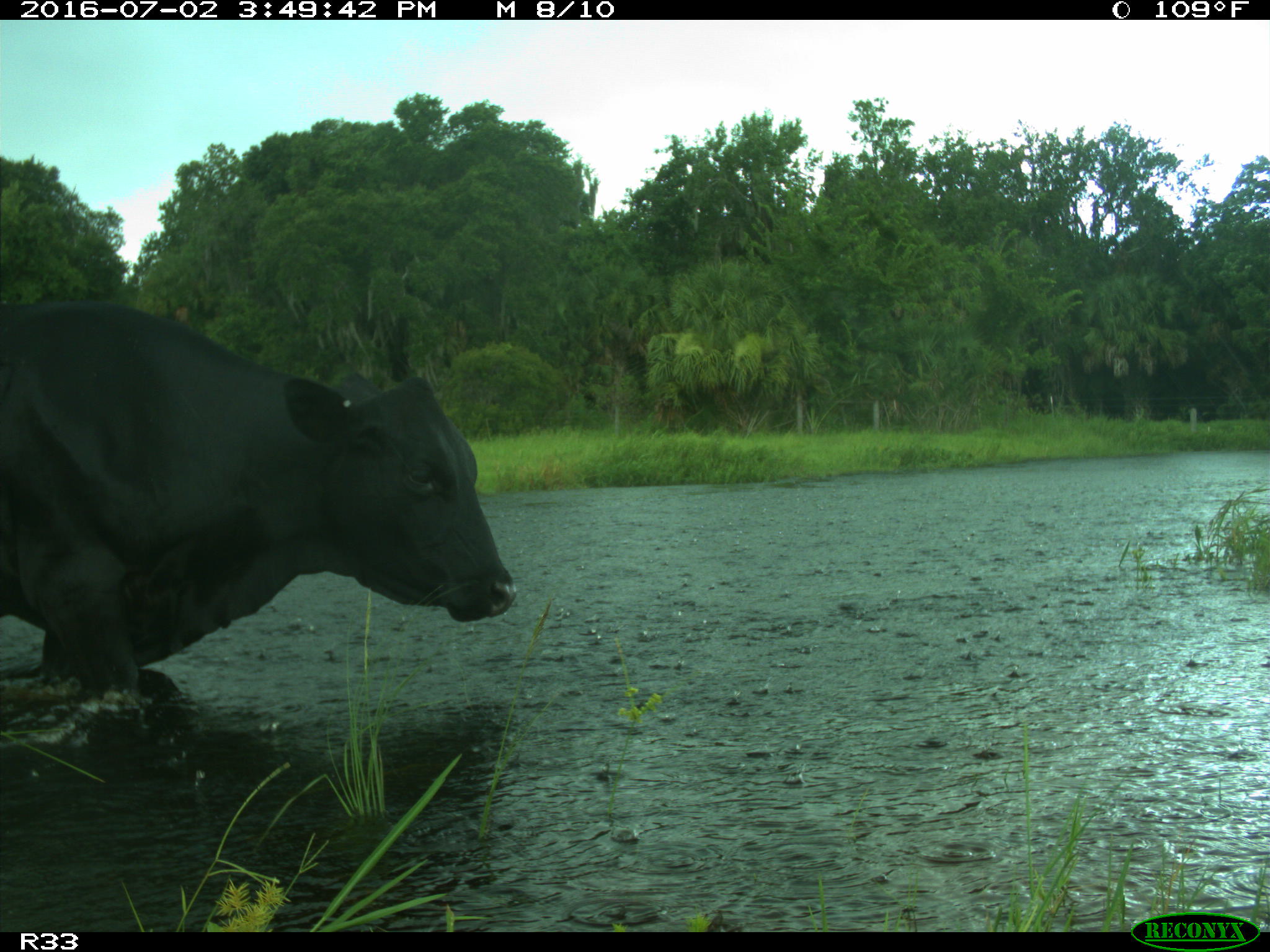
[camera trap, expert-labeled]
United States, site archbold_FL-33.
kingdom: Animalia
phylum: Chordata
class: Mammalia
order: Artiodactyla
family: Bovidae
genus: Bos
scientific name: Bos taurus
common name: domestic cow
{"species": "Bos taurus (domestic cow)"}